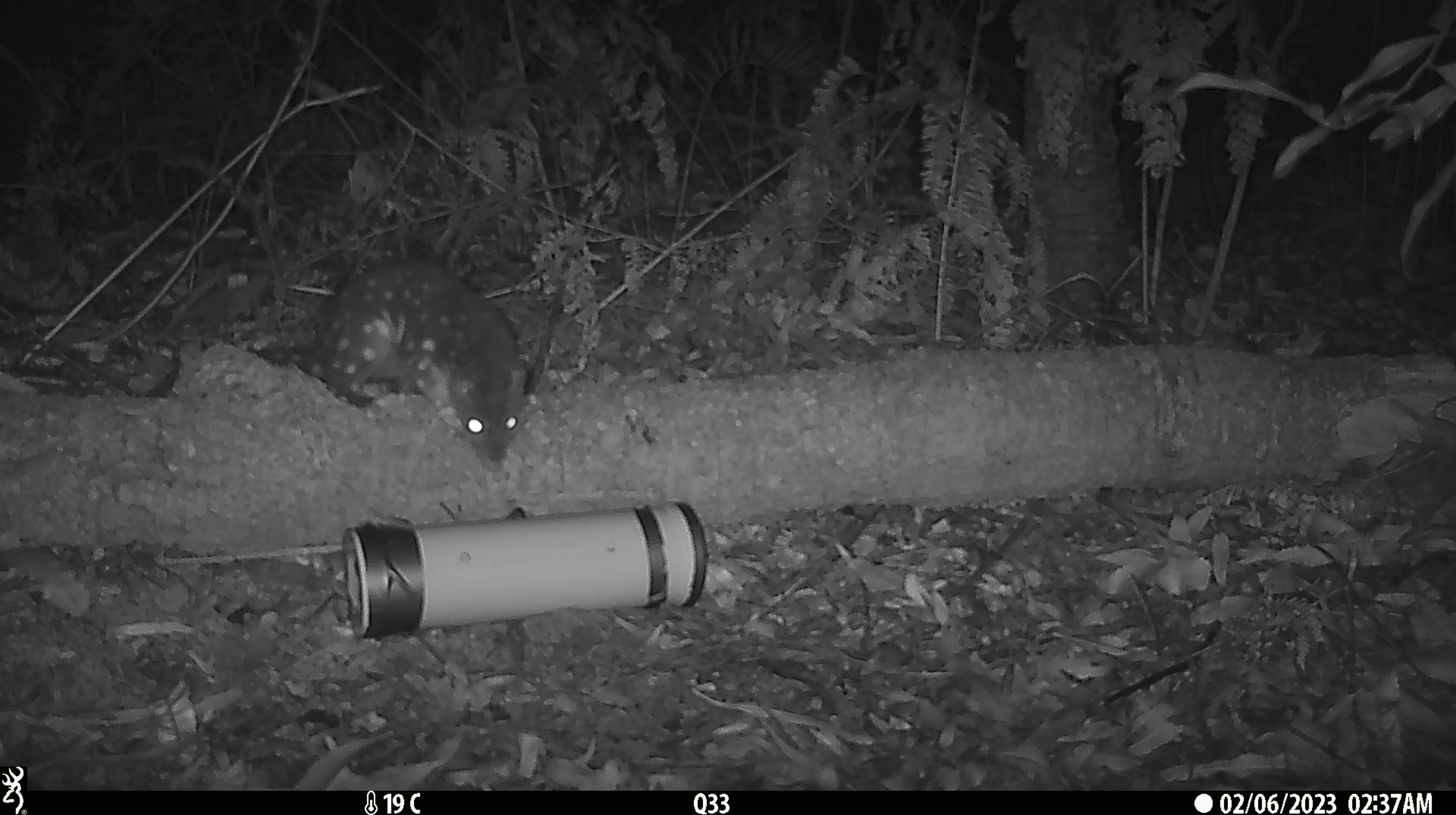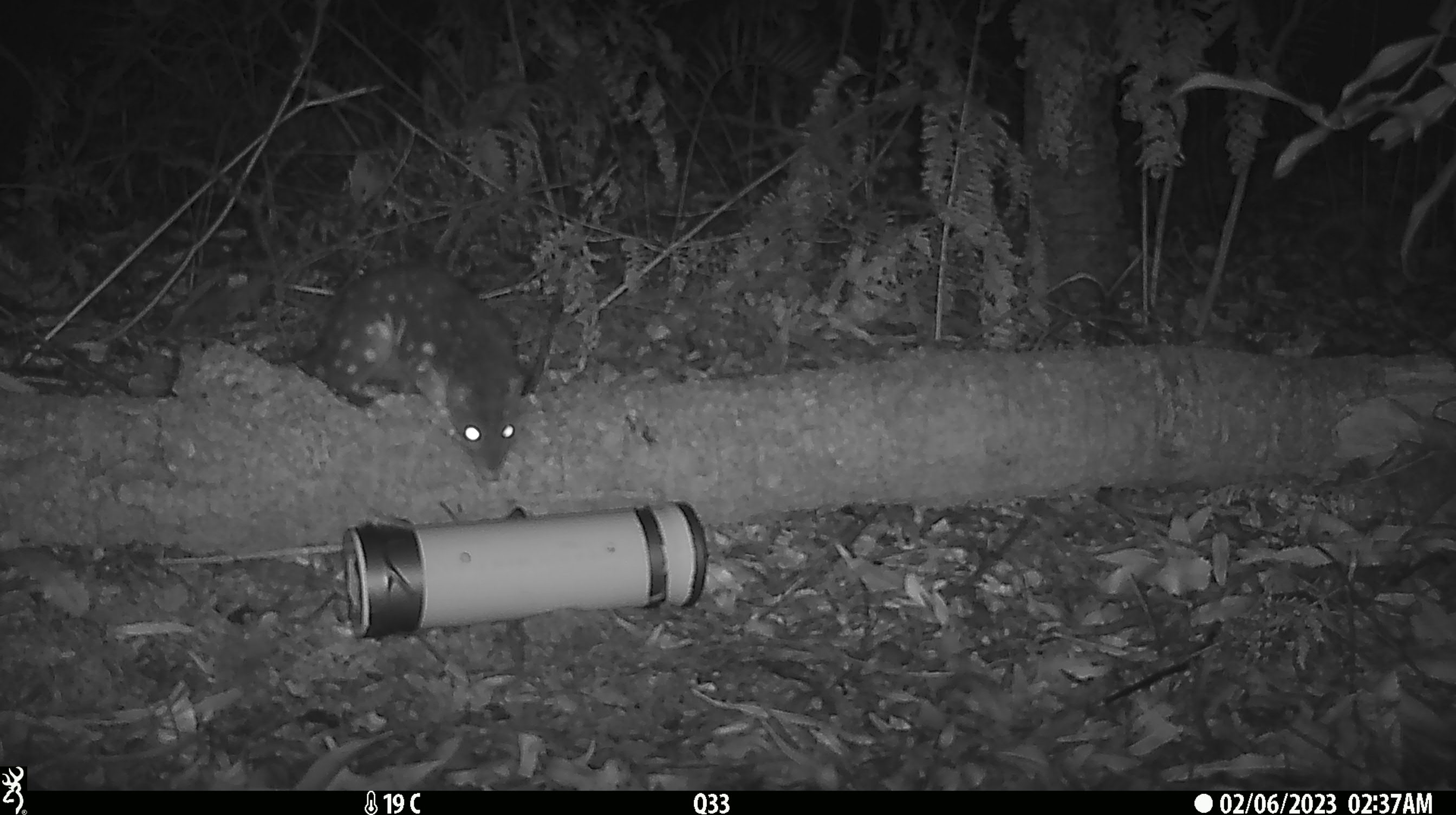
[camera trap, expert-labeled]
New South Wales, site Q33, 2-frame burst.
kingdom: Animalia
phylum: Chordata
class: Mammalia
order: Dasyuromorphia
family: Dasyuridae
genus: Dasyurus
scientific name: Dasyurus maculatus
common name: spotted-tailed quoll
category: quoll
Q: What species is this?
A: Quoll (spotted-tailed quoll) (Dasyurus maculatus).